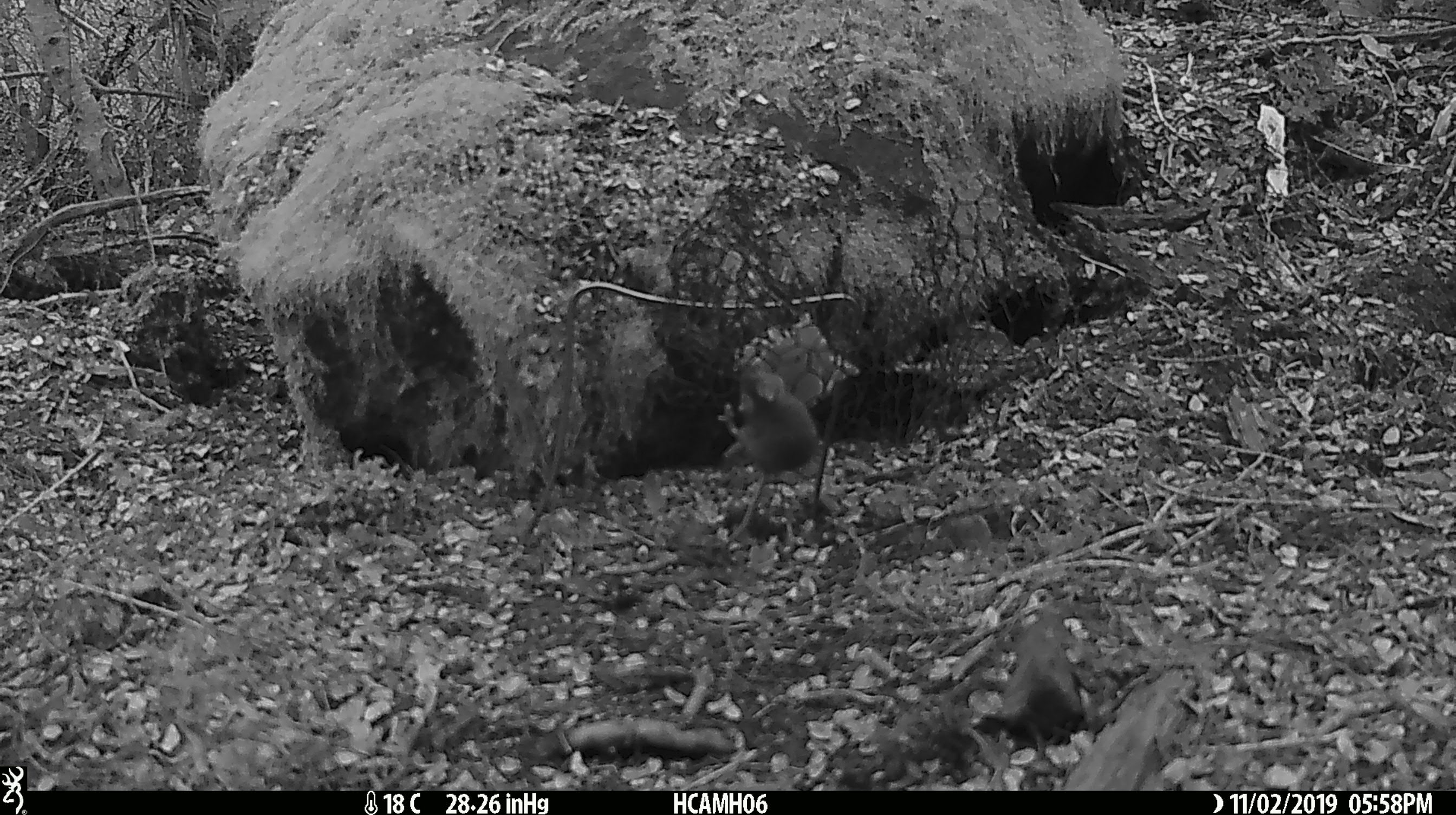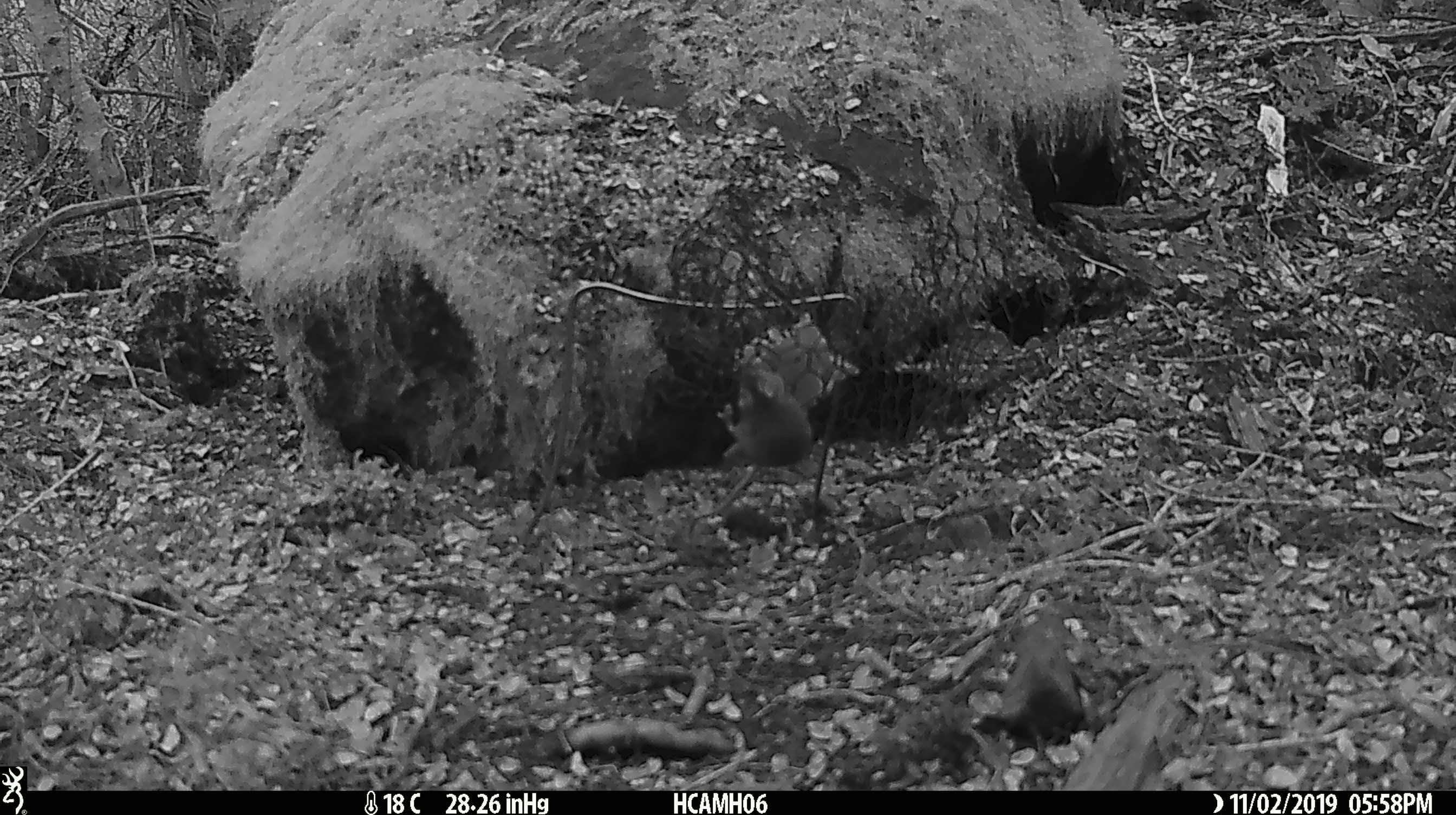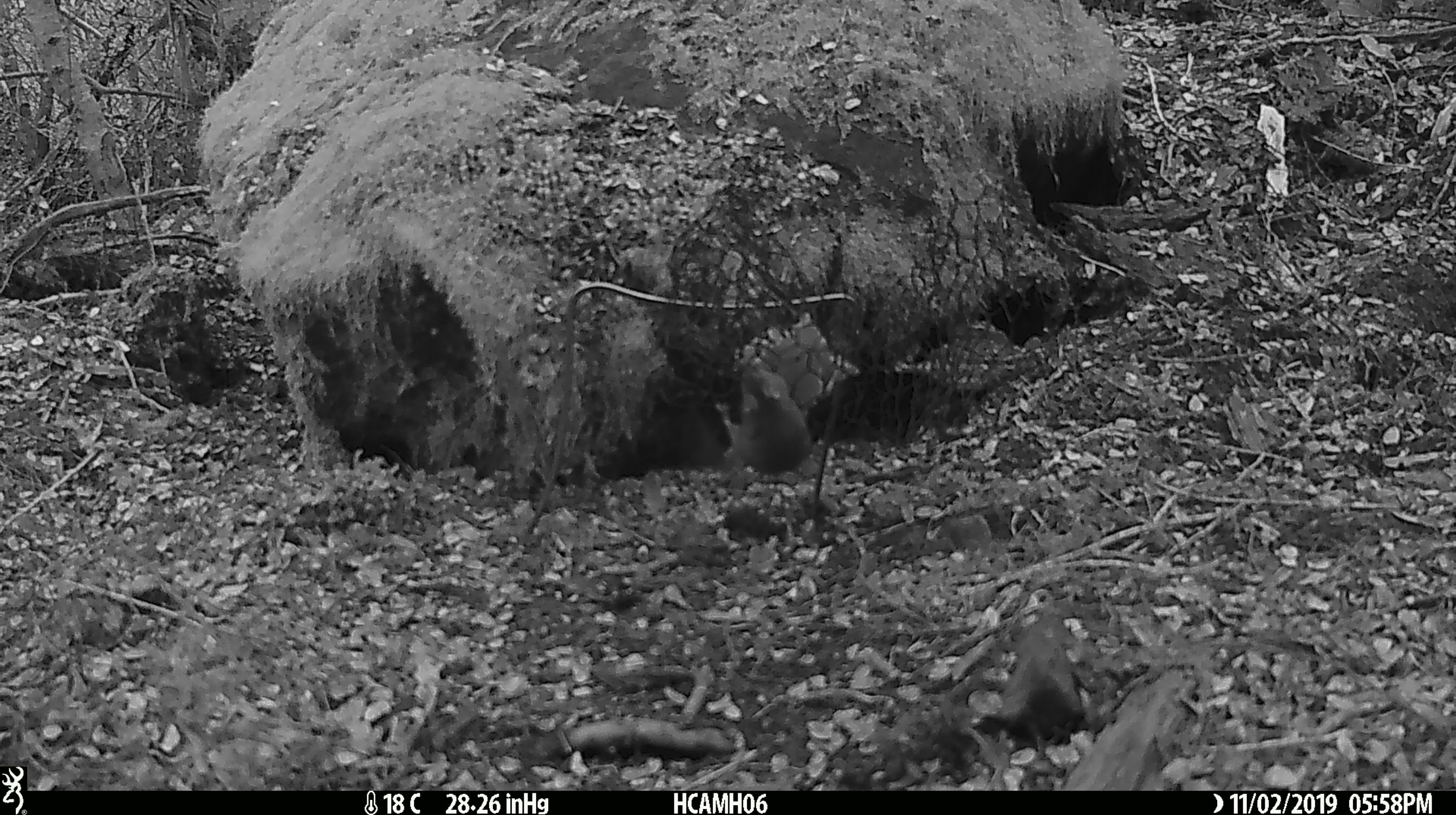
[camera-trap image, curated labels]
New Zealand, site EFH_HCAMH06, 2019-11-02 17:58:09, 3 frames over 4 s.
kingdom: Animalia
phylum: Chordata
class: Mammalia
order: Rodentia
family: Muridae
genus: Mus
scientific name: Mus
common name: mouse